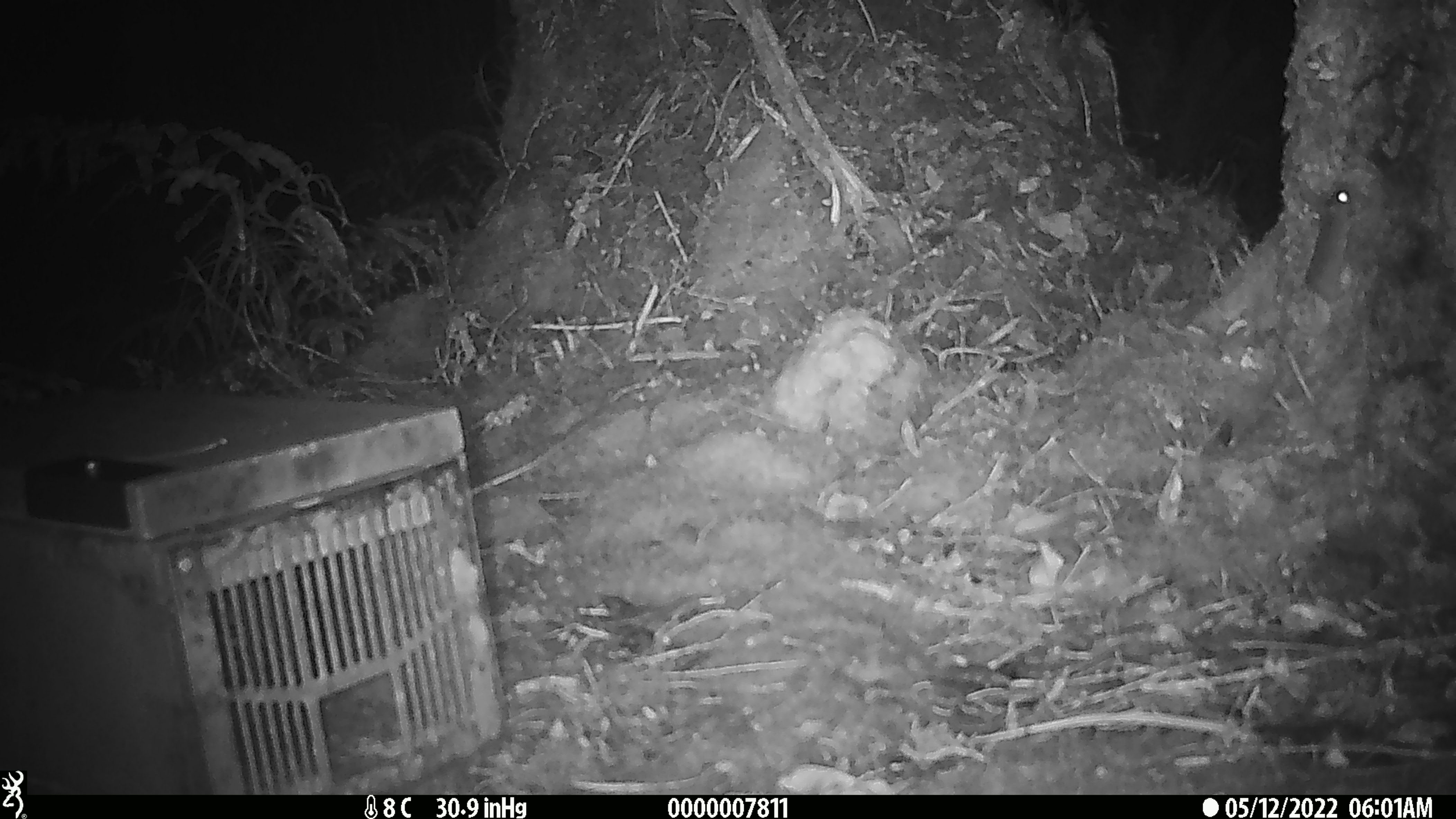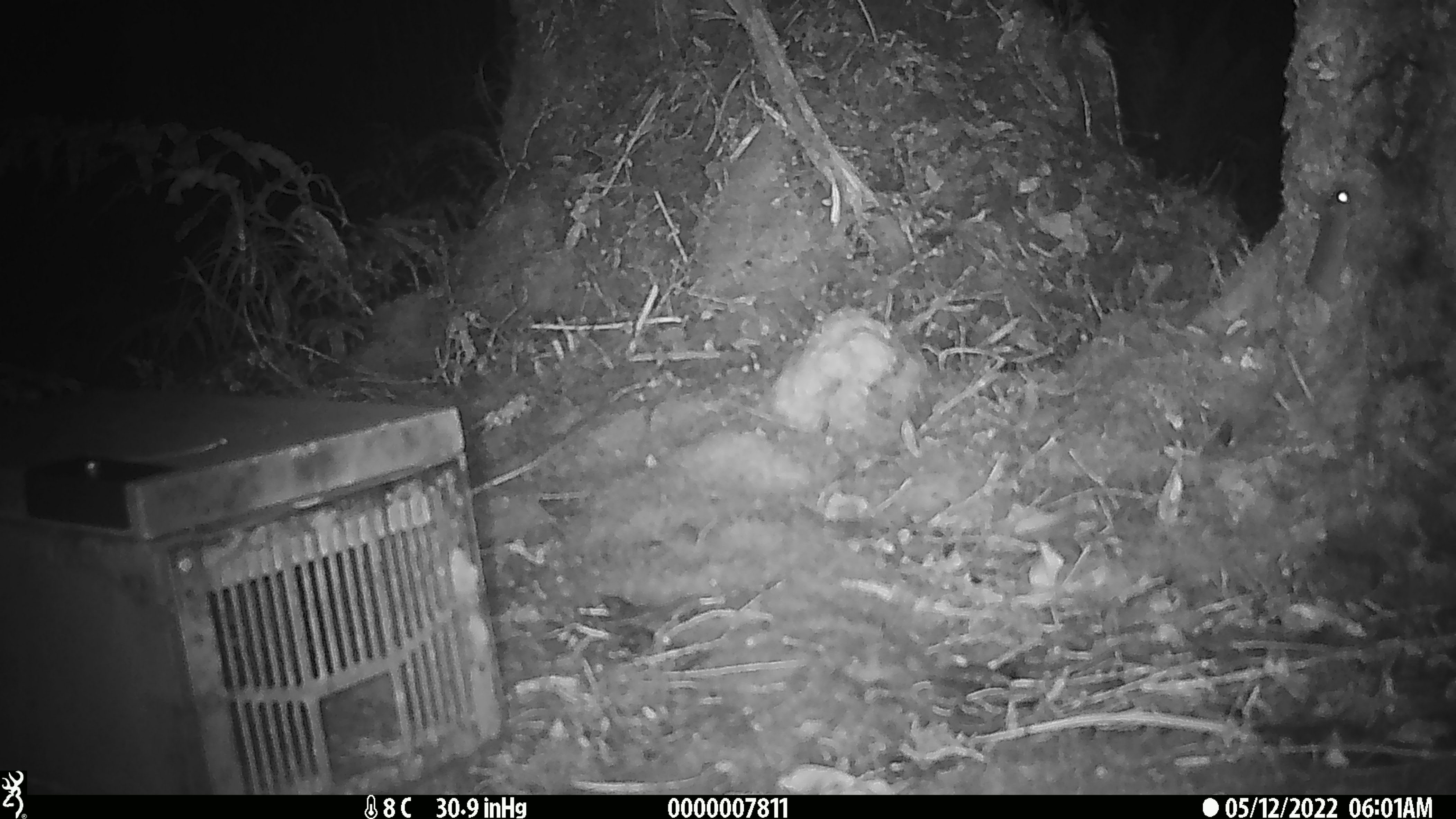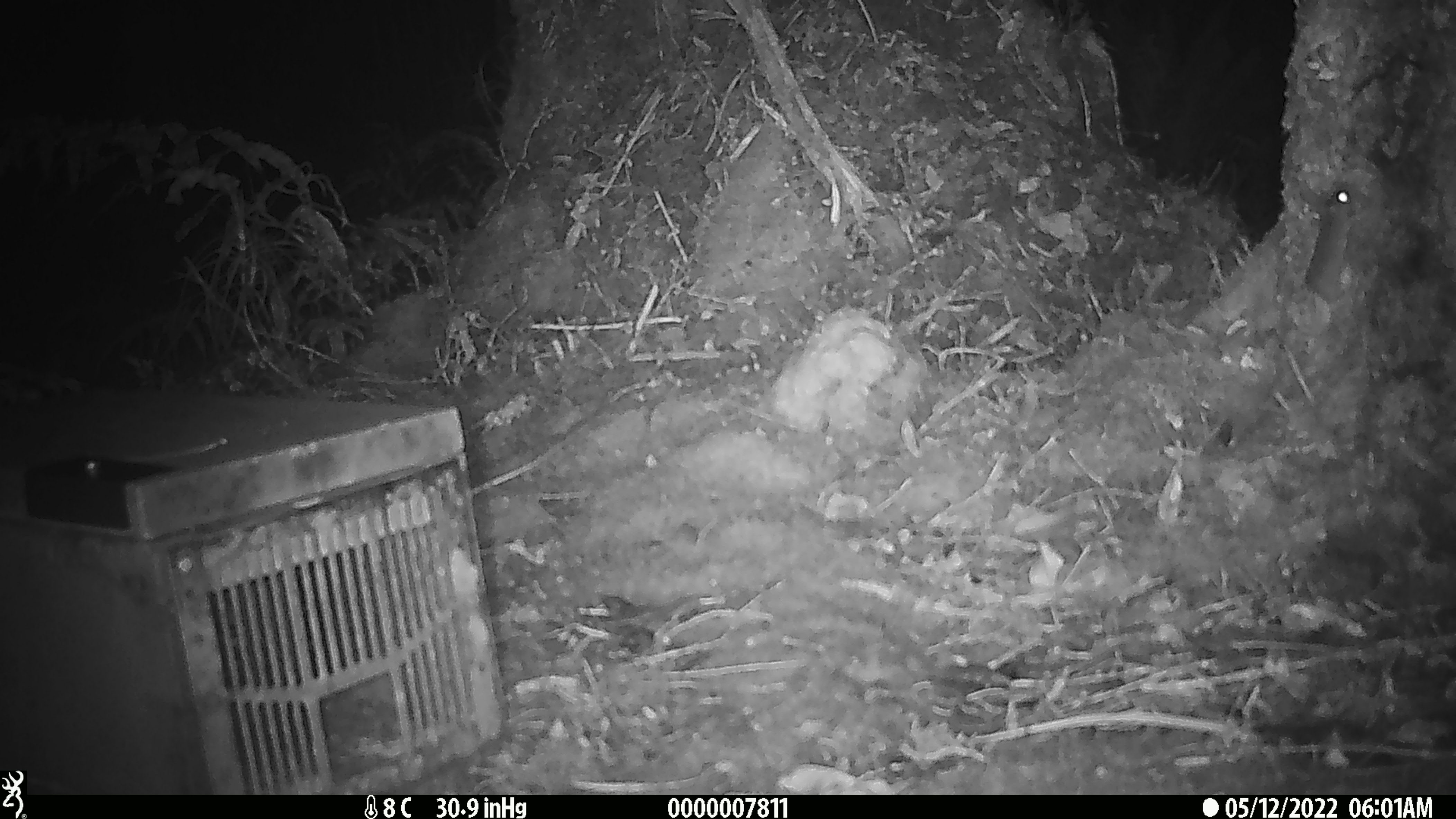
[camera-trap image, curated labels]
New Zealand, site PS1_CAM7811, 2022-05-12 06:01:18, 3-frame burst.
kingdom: Animalia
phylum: Chordata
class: Mammalia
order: Rodentia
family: Muridae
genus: Mus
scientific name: Mus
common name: mouse